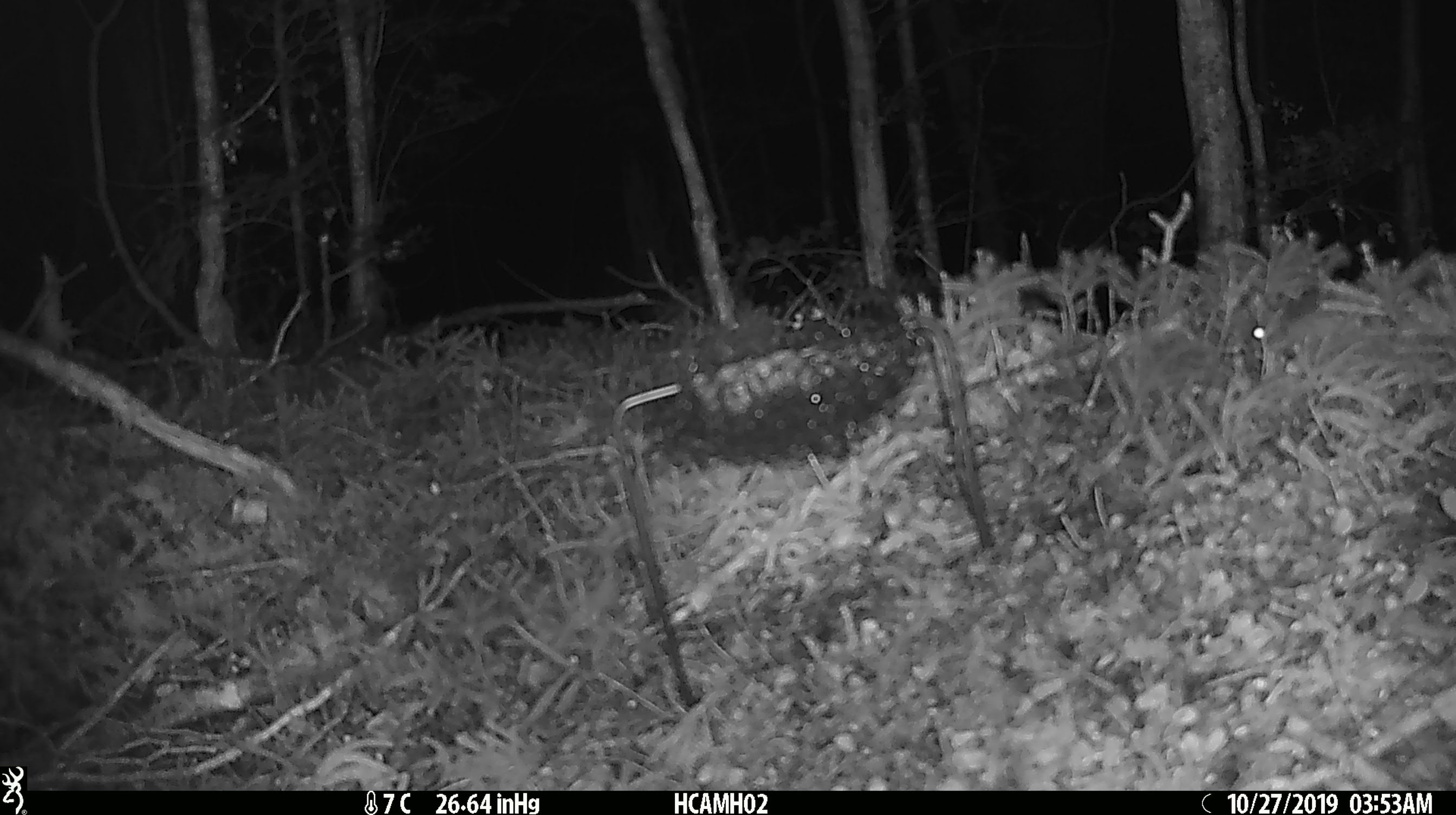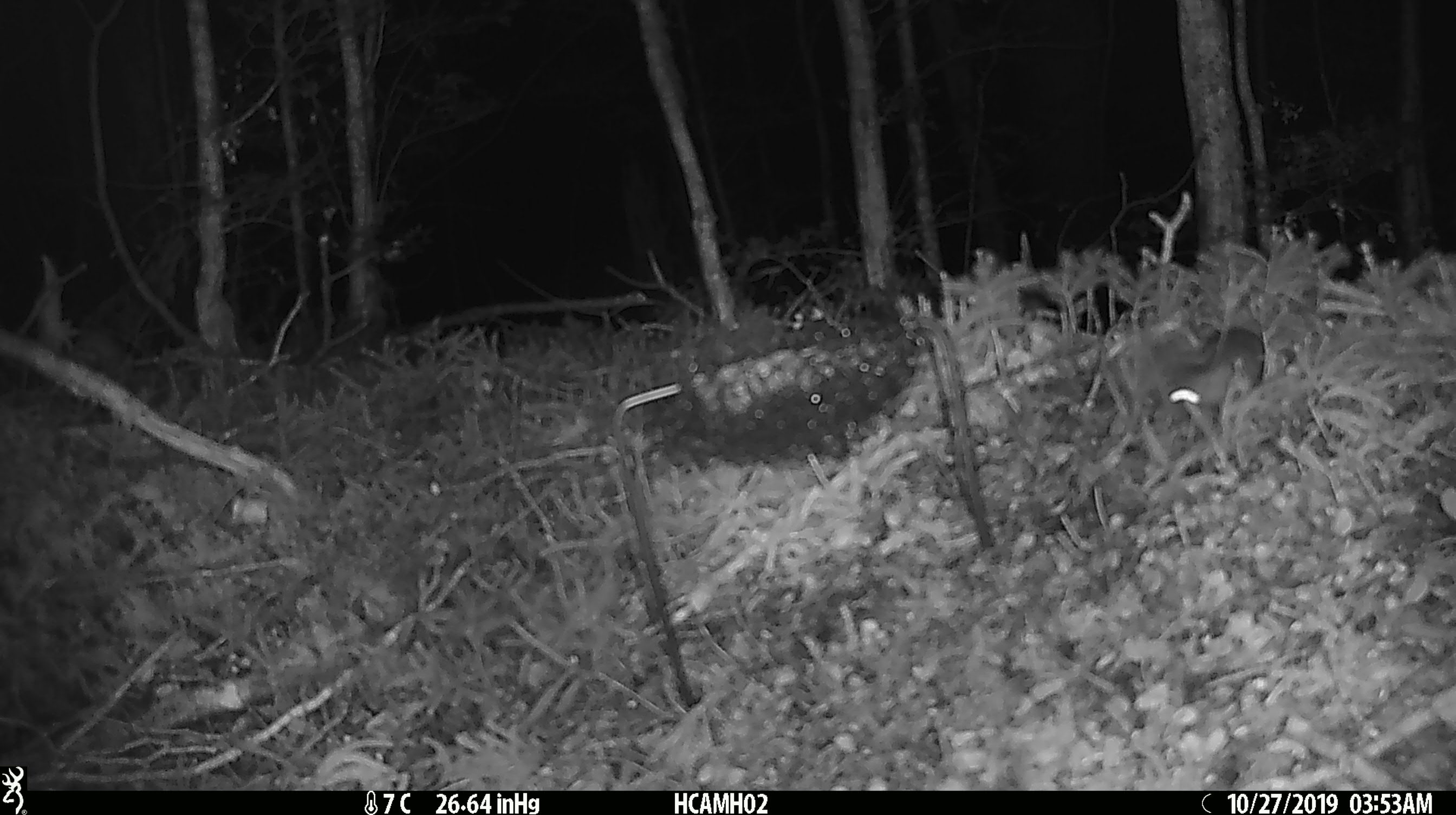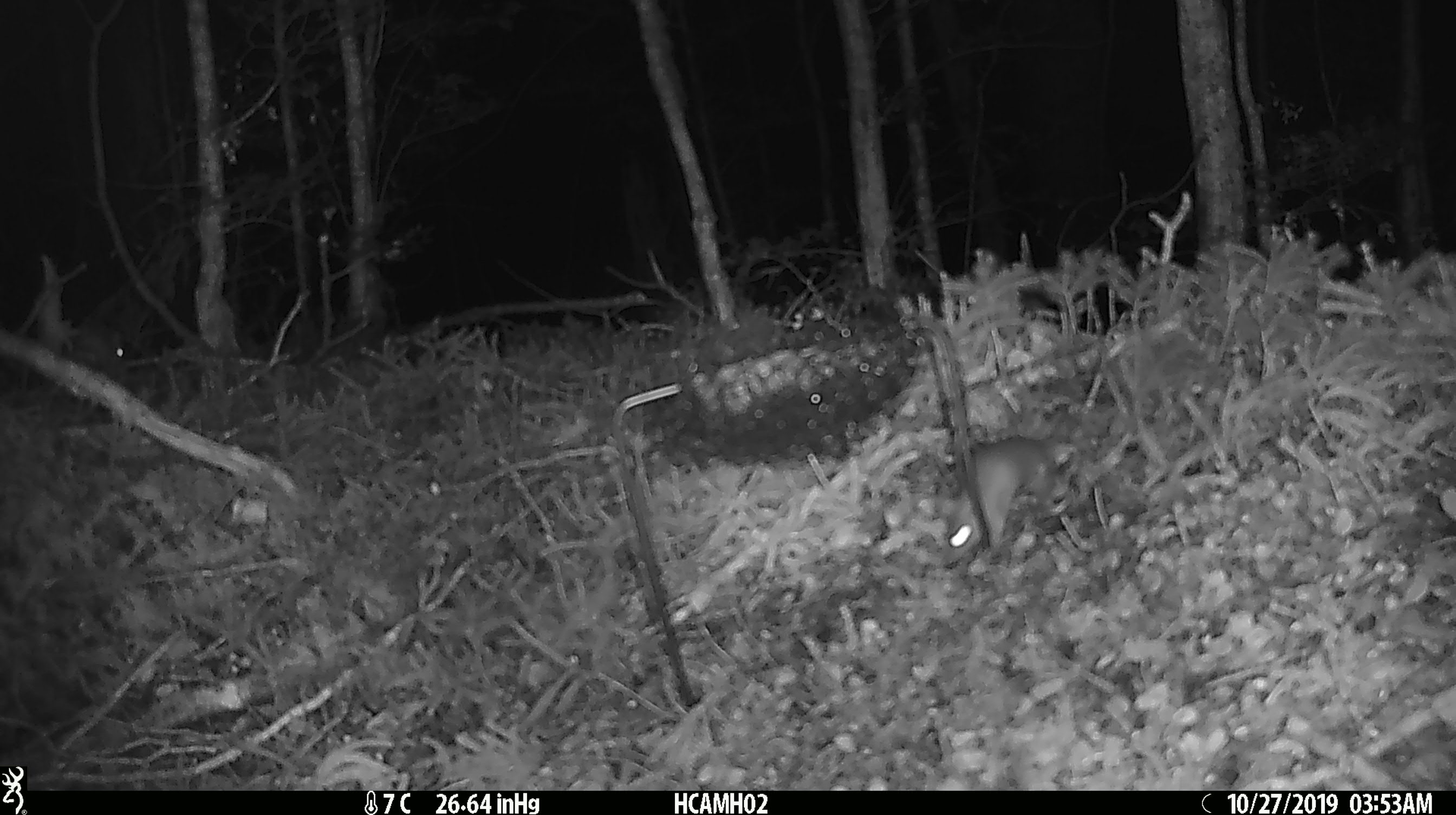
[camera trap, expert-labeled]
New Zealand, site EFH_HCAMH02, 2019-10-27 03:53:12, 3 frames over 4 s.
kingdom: Animalia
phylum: Chordata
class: Mammalia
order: Rodentia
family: Muridae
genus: Mus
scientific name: Mus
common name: mouse